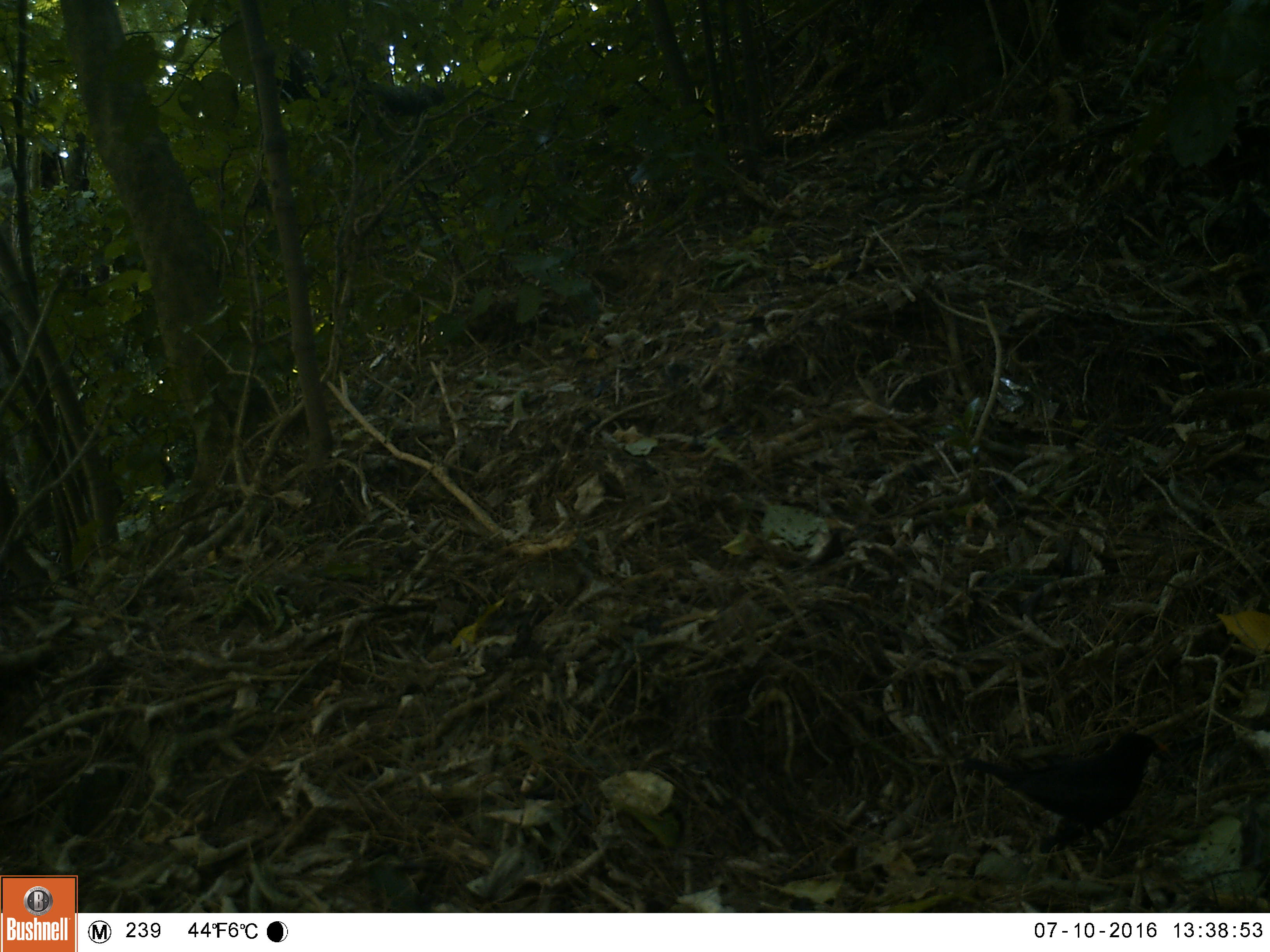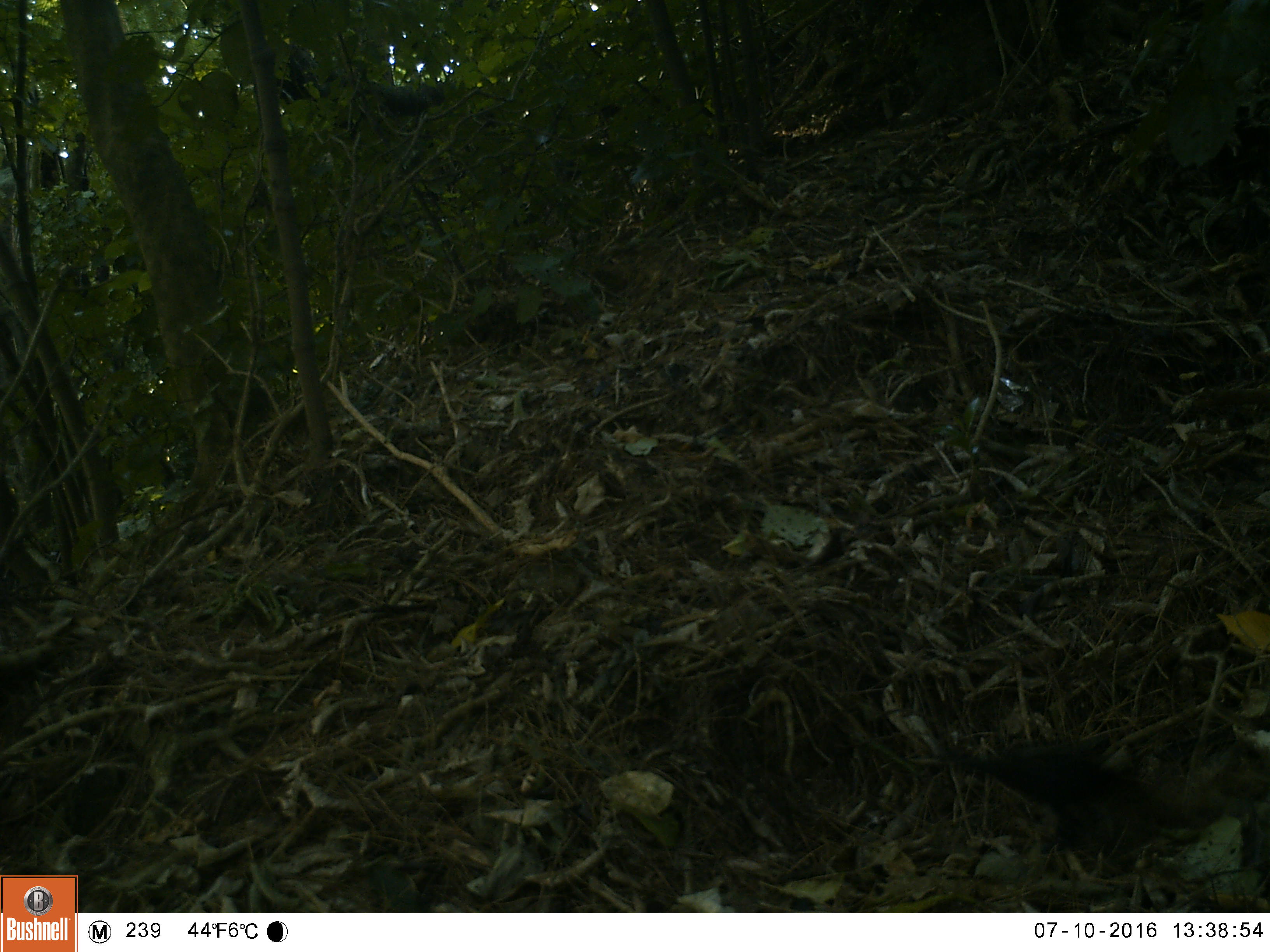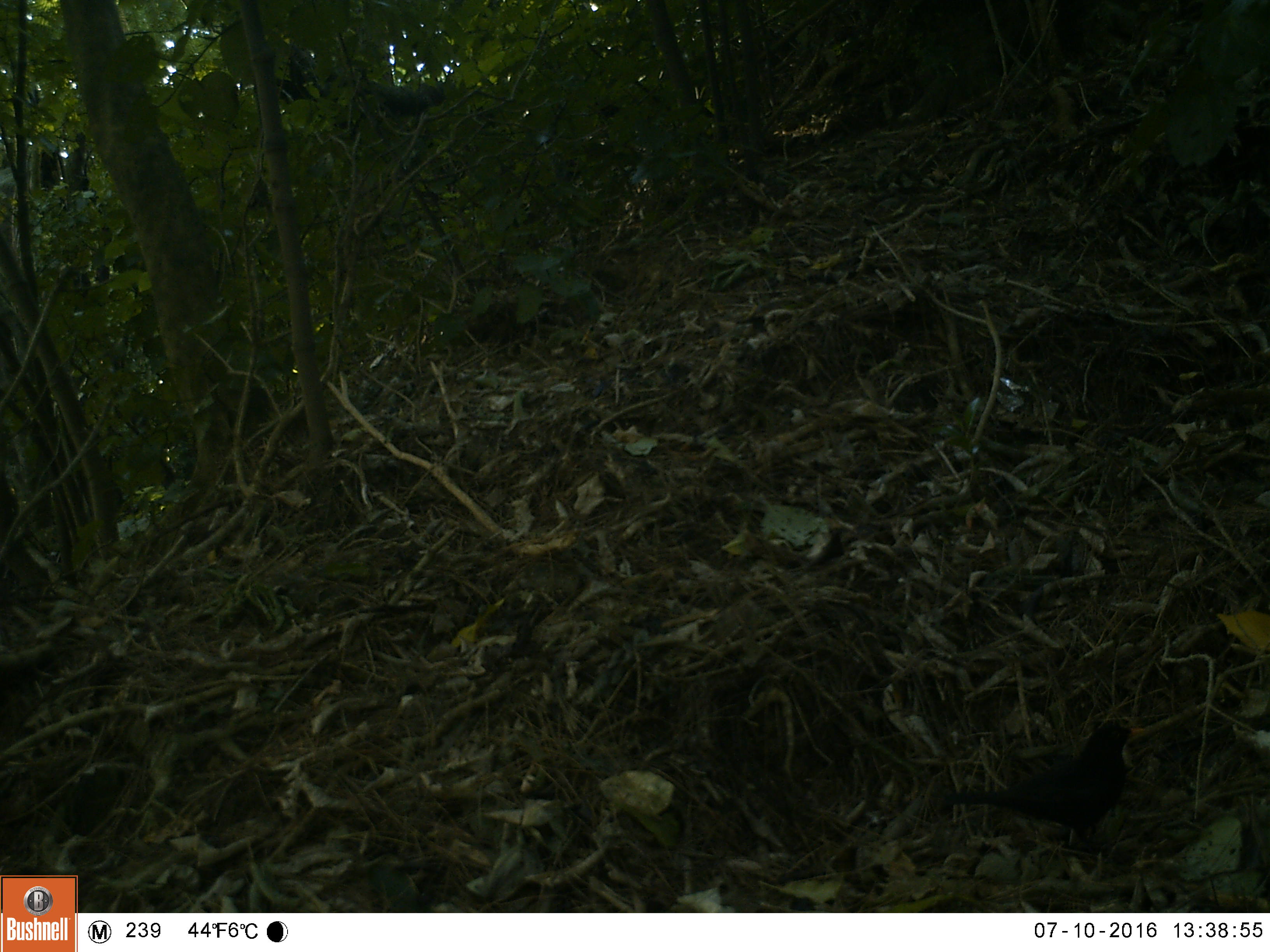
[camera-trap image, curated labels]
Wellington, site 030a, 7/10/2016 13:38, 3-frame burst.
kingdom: Animalia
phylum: Chordata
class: Aves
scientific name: Aves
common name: bird